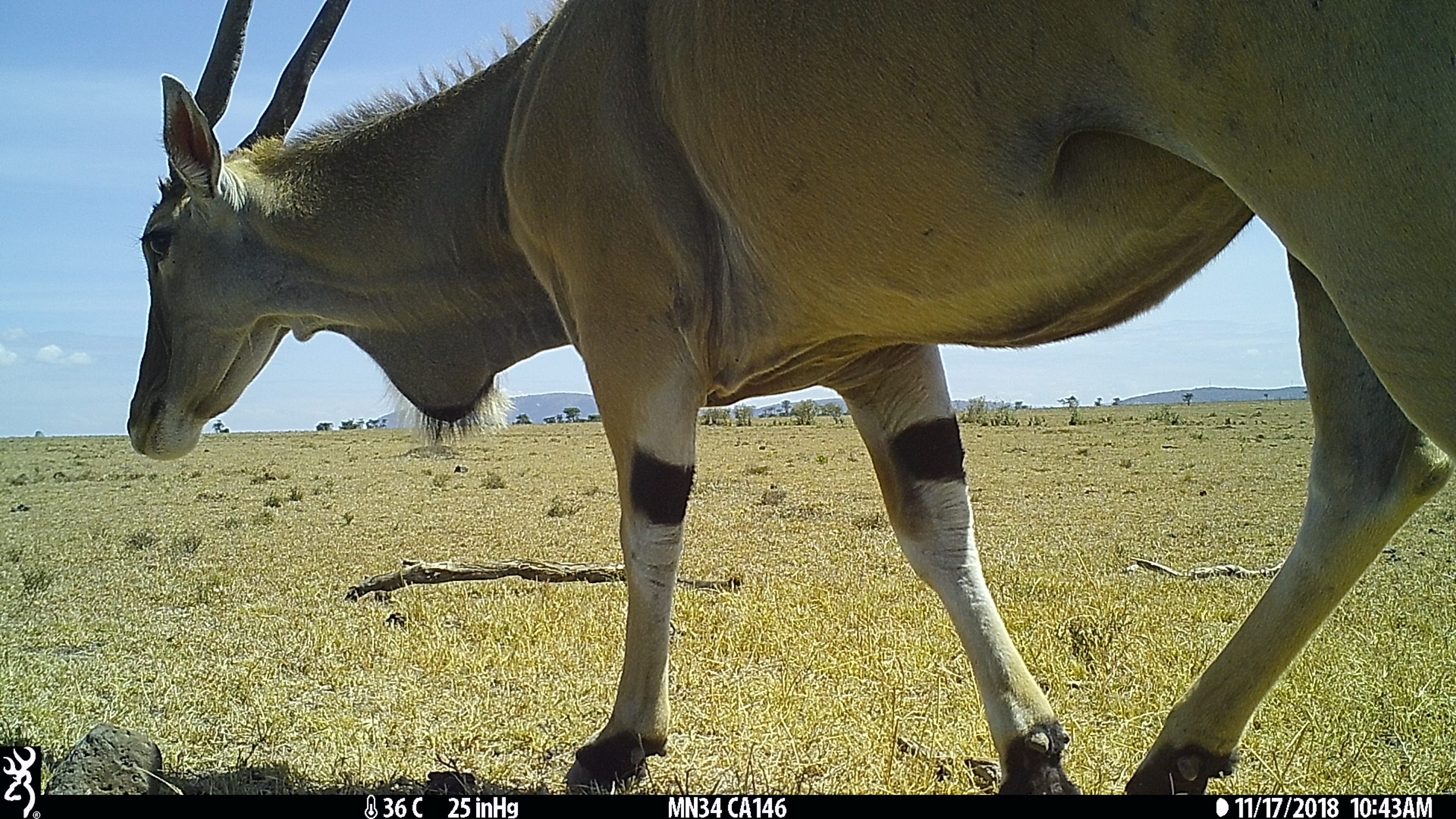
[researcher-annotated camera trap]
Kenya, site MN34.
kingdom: Animalia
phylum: Chordata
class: Mammalia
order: Artiodactyla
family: Bovidae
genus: Tragelaphus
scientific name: Tragelaphus oryx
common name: eland